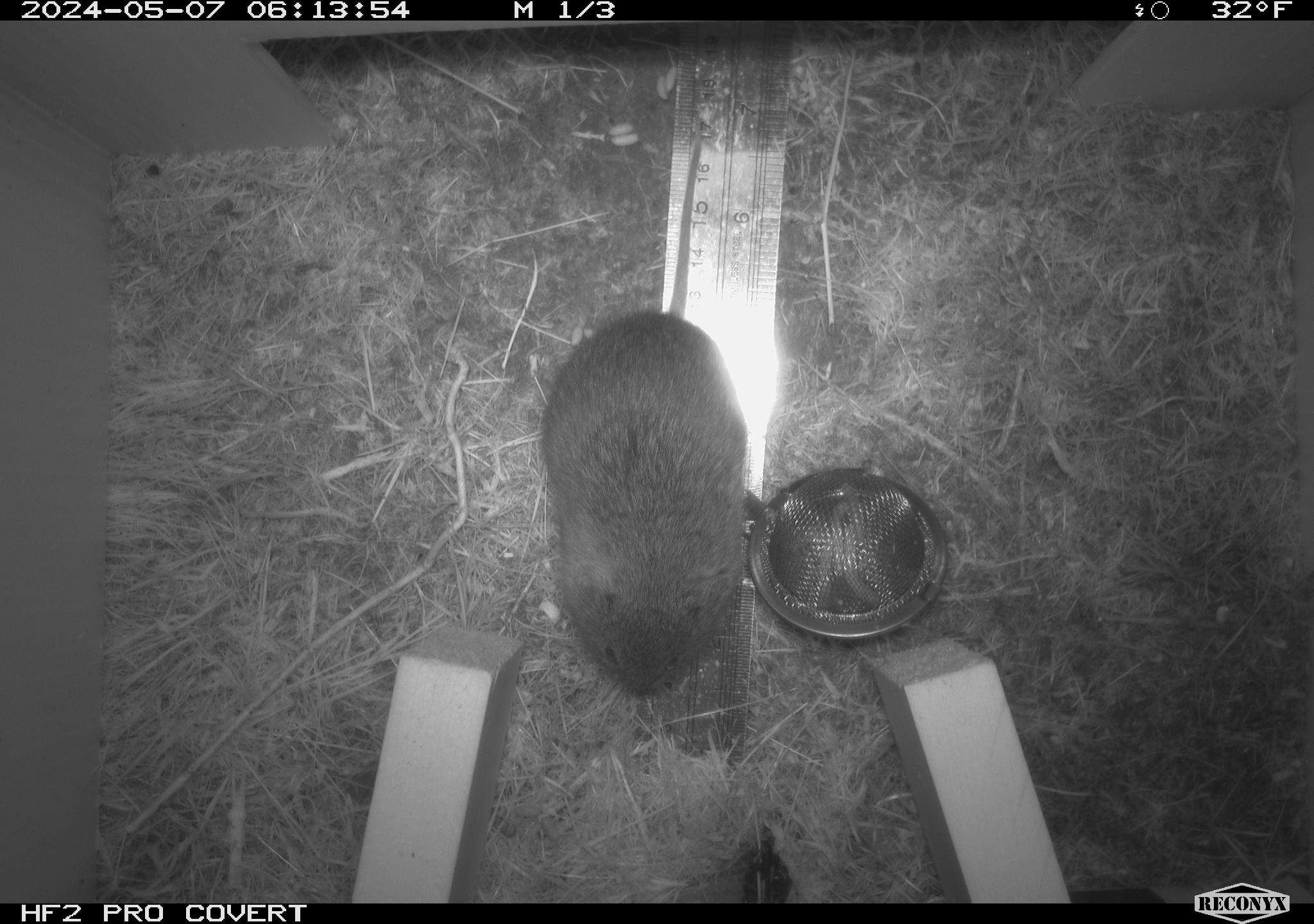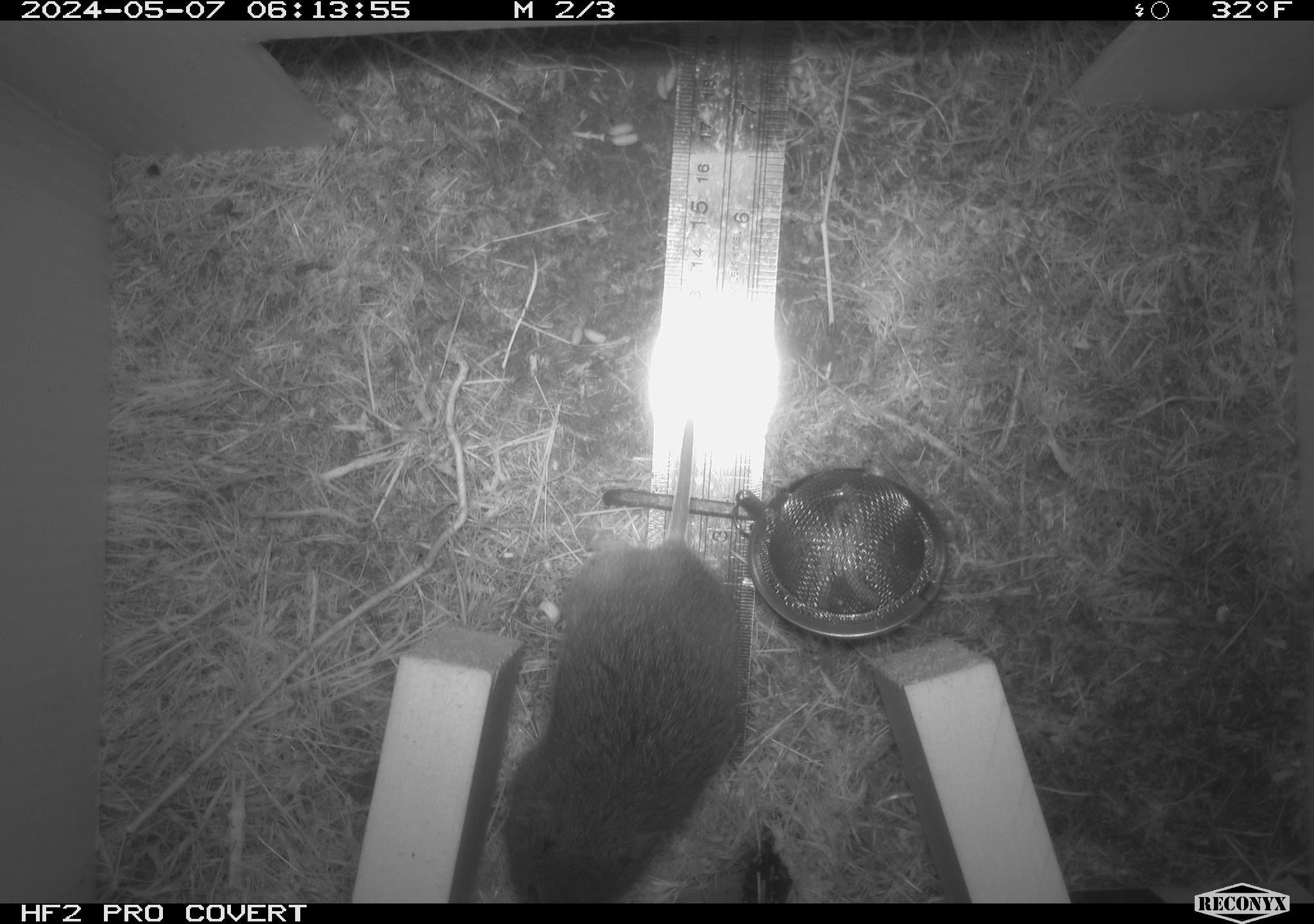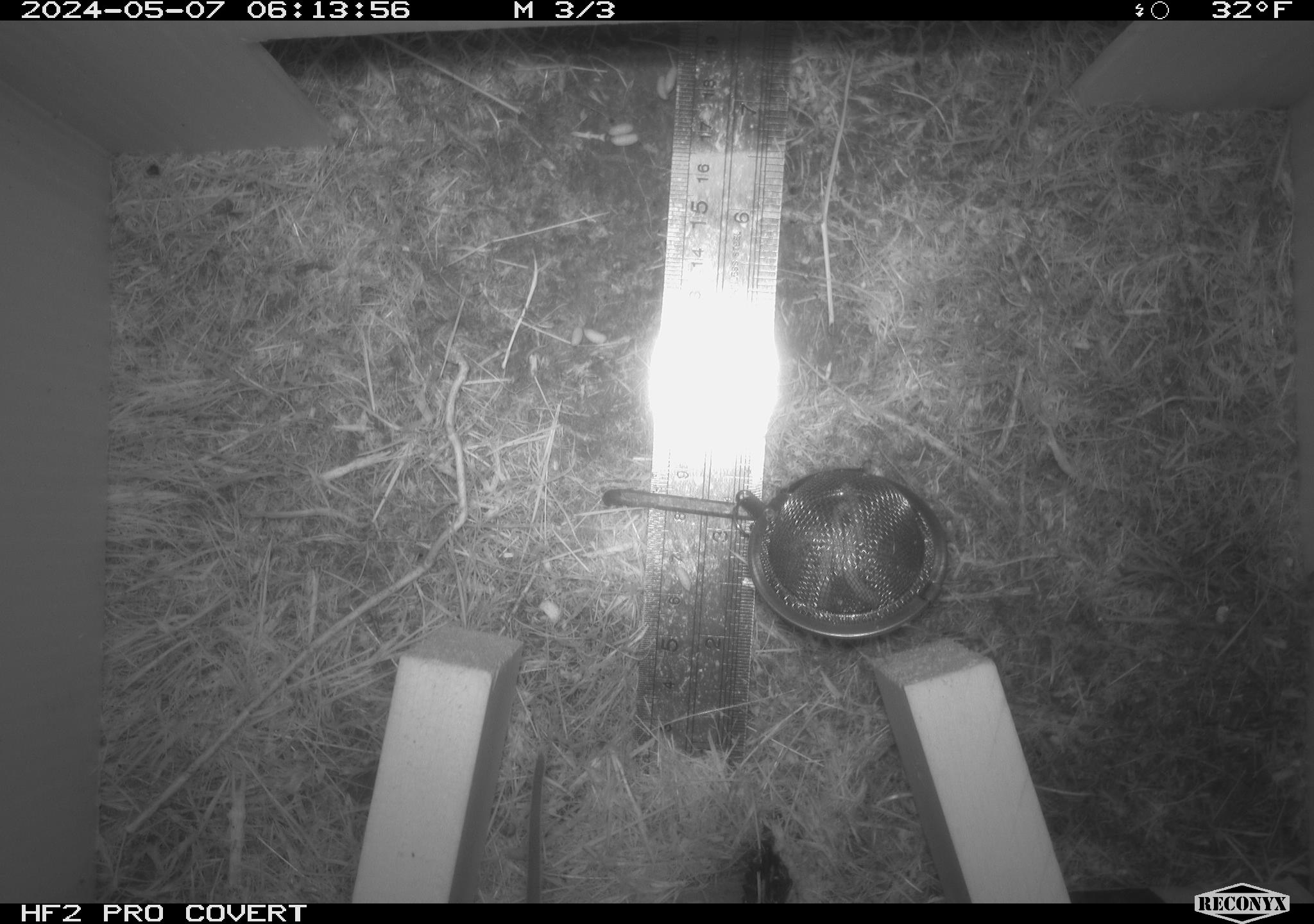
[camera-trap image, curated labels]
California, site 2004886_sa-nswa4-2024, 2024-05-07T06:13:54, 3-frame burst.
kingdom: Animalia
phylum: Chordata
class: Mammalia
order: Rodentia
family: Cricetidae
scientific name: Arvicolinae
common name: voles, lemmings, and muskrats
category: arvicolinae subfamily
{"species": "arvicolinae subfamily (voles, lemmings, and muskrats) (Arvicolinae)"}